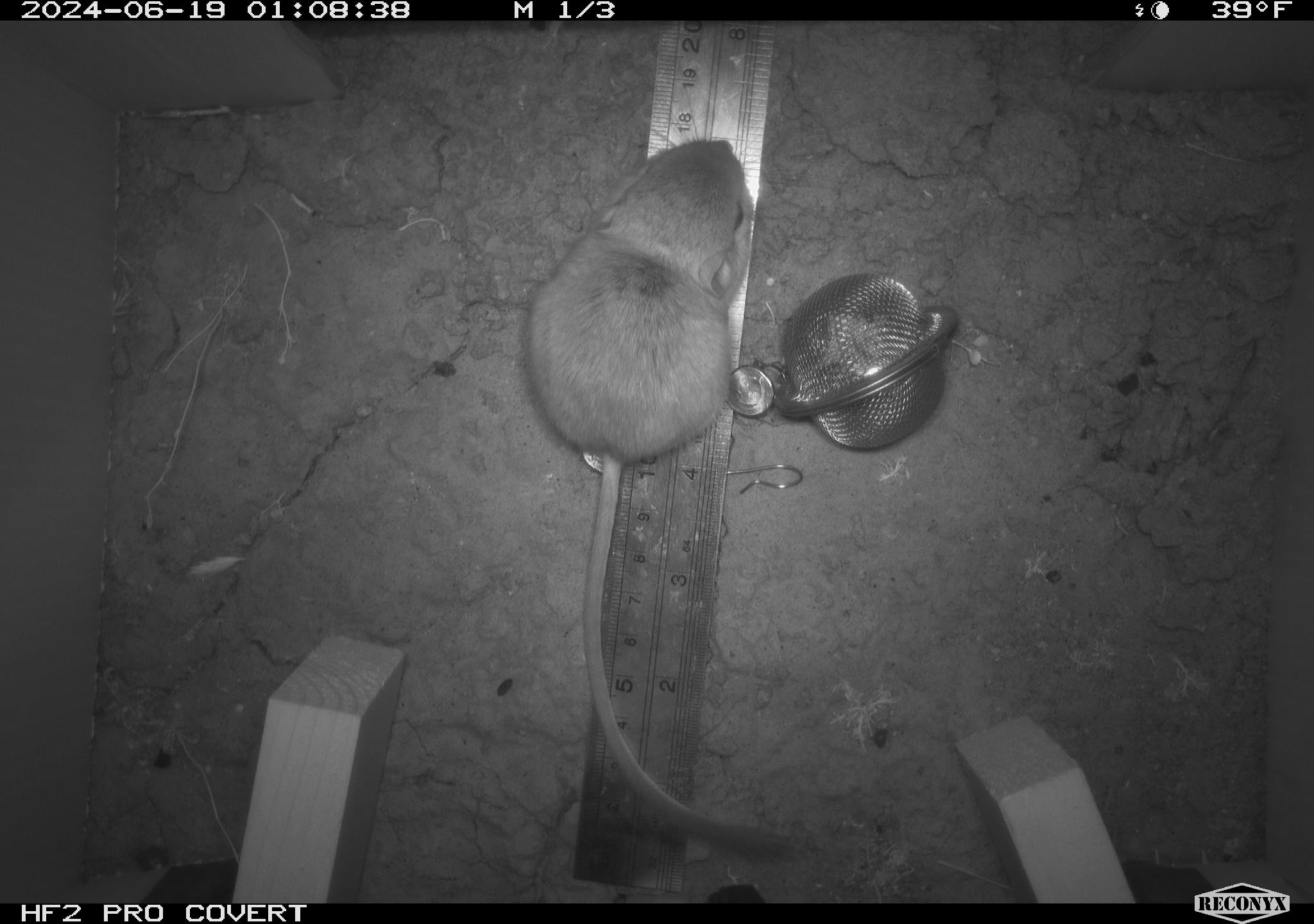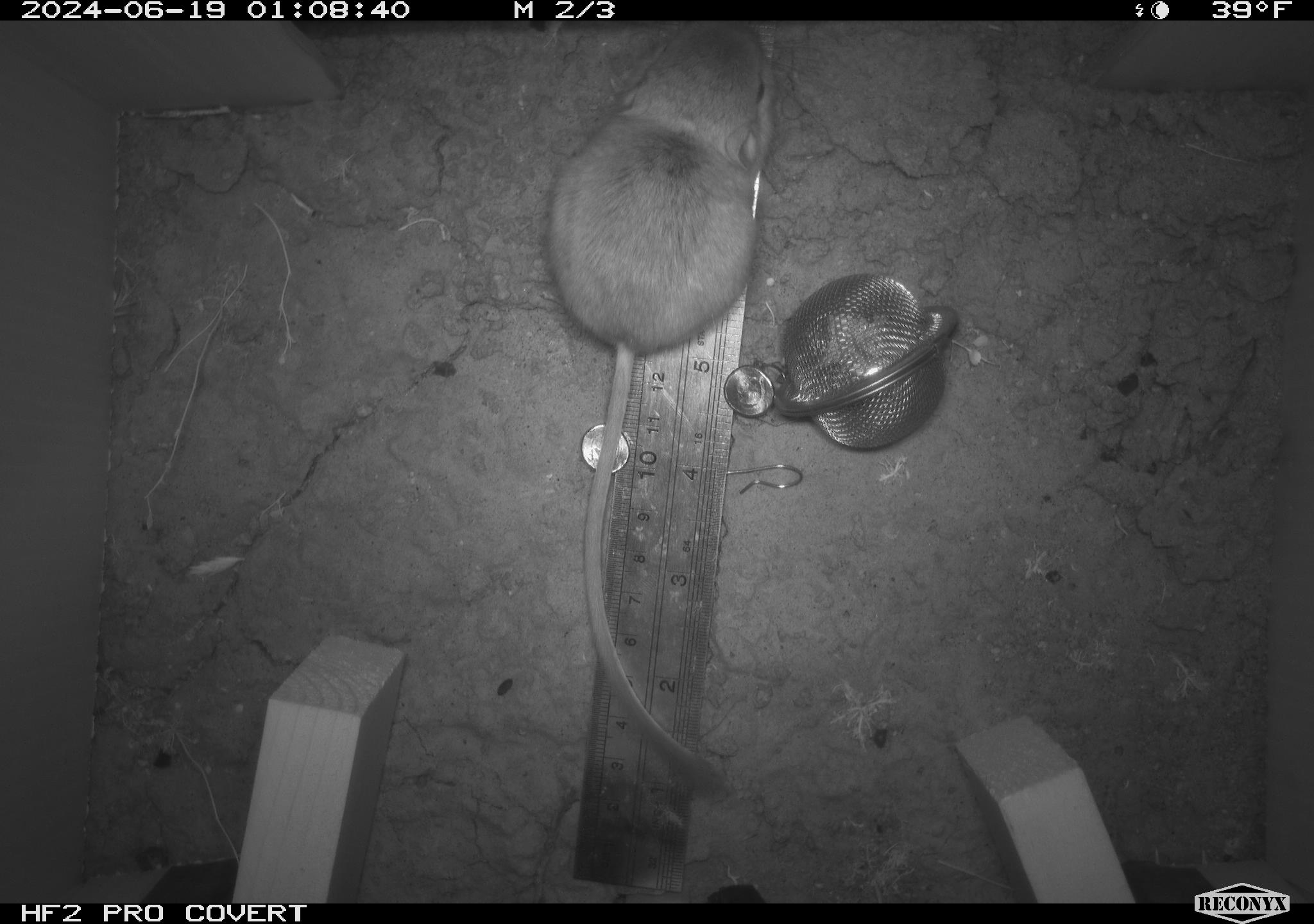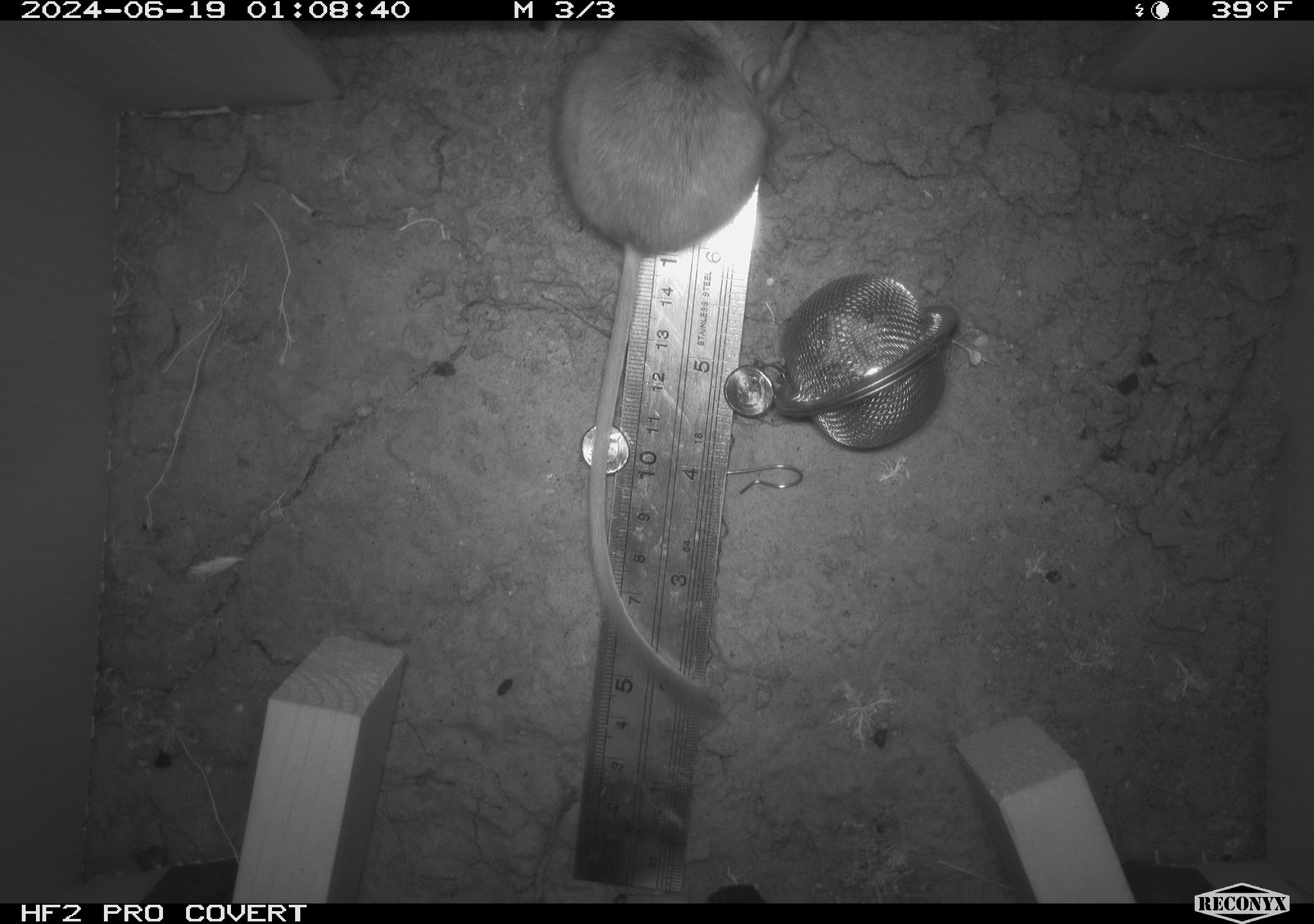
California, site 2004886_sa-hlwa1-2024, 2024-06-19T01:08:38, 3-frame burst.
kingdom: Animalia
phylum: Chordata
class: Mammalia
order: Rodentia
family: Heteromyidae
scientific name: Heteromyidae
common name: kangaroo rats and pocket mice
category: heteromyidae family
Heteromyidae family (kangaroo rats and pocket mice) (Heteromyidae).